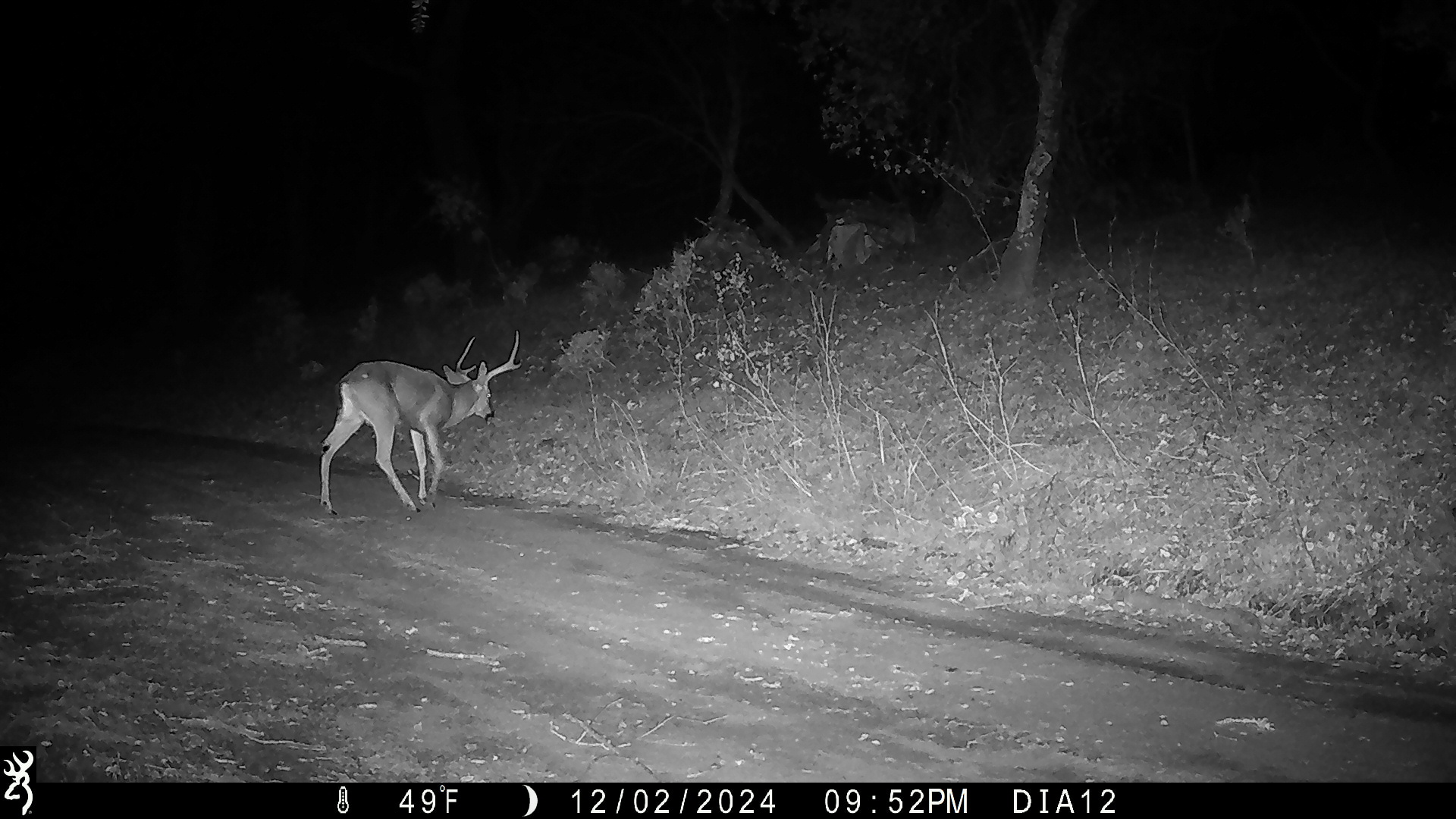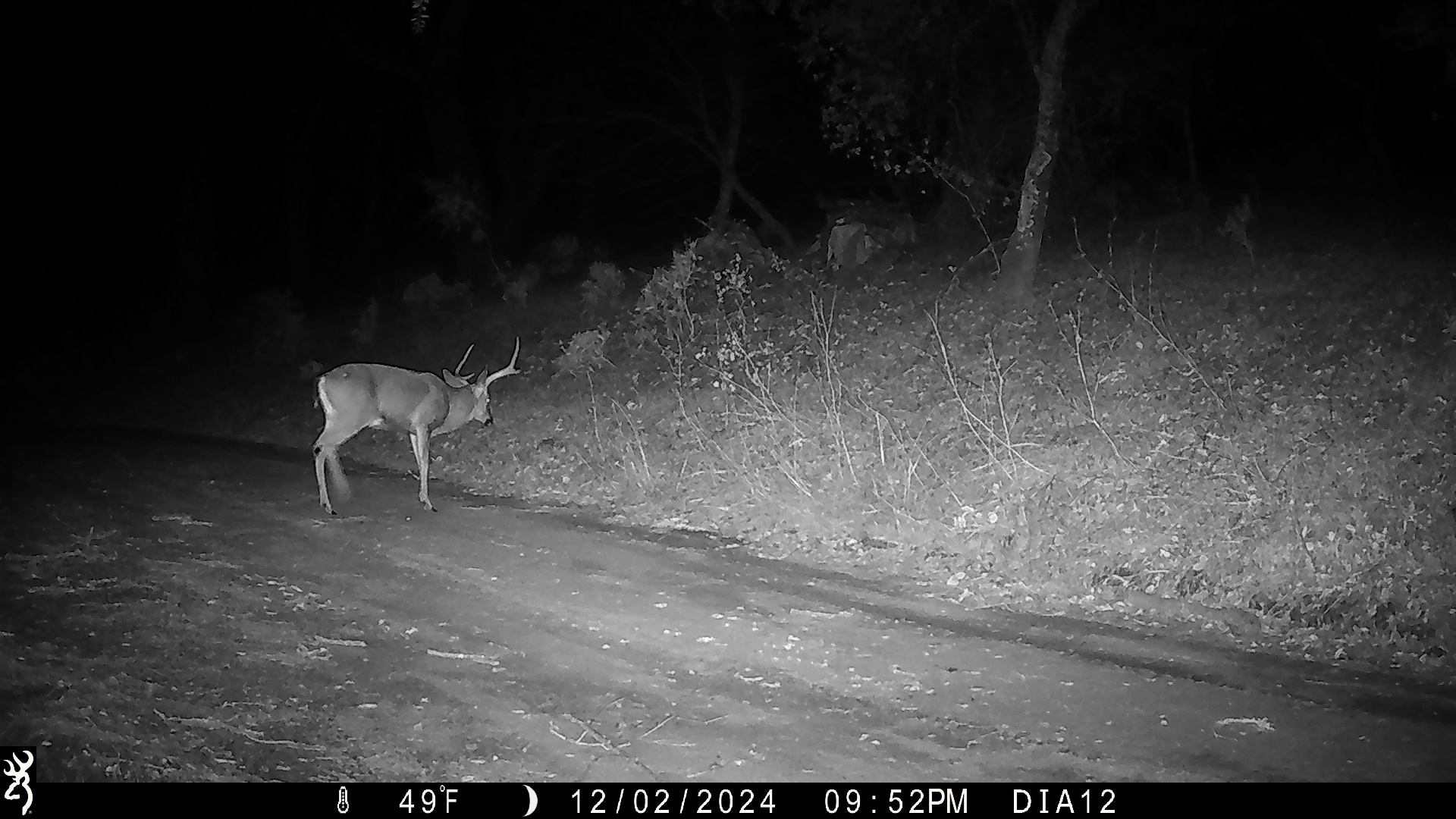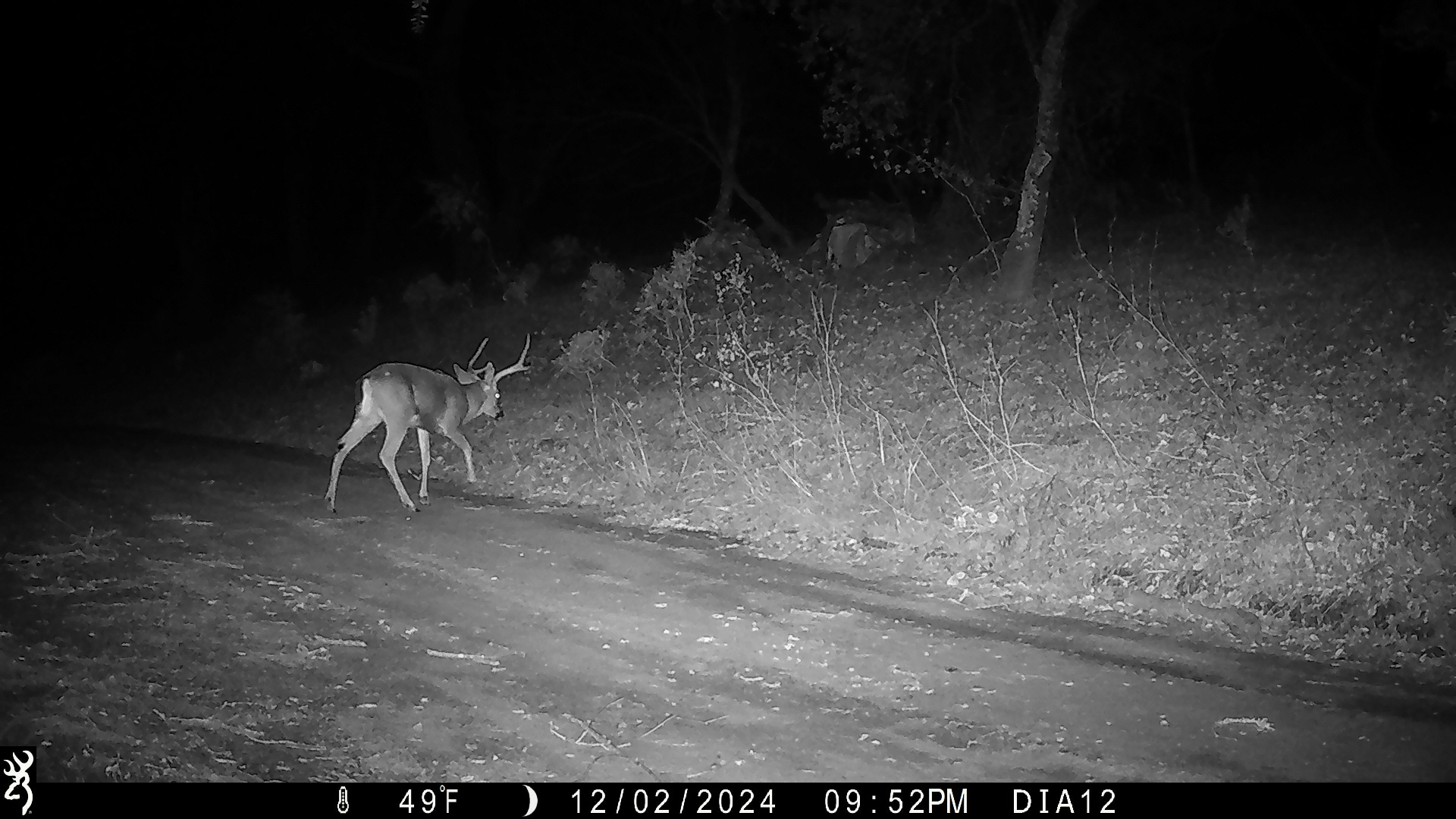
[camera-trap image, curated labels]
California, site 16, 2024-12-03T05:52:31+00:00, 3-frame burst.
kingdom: Animalia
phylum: Chordata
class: Mammalia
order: Artiodactyla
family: Cervidae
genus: Odocoileus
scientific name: Odocoileus hemionus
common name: mule deer